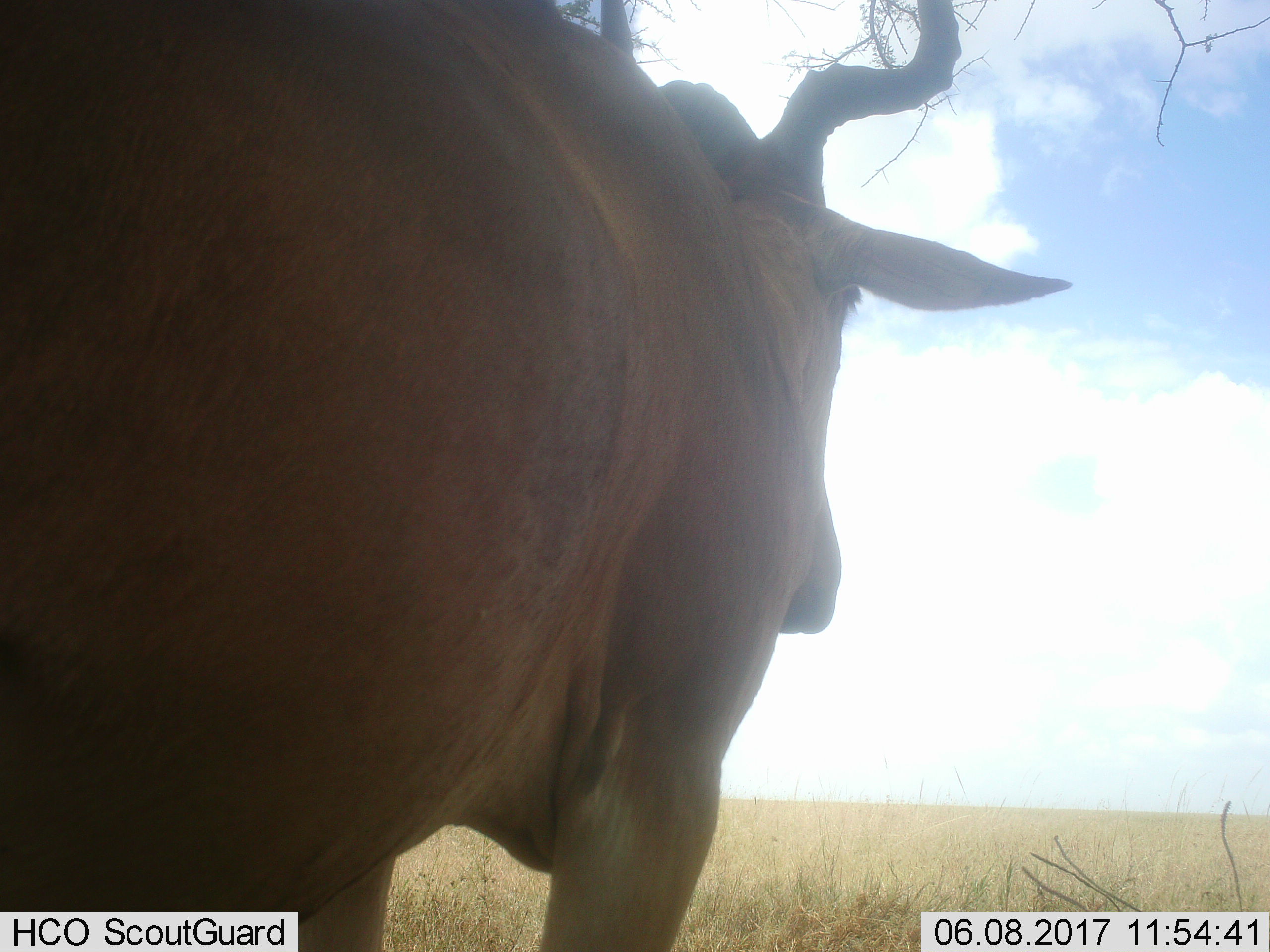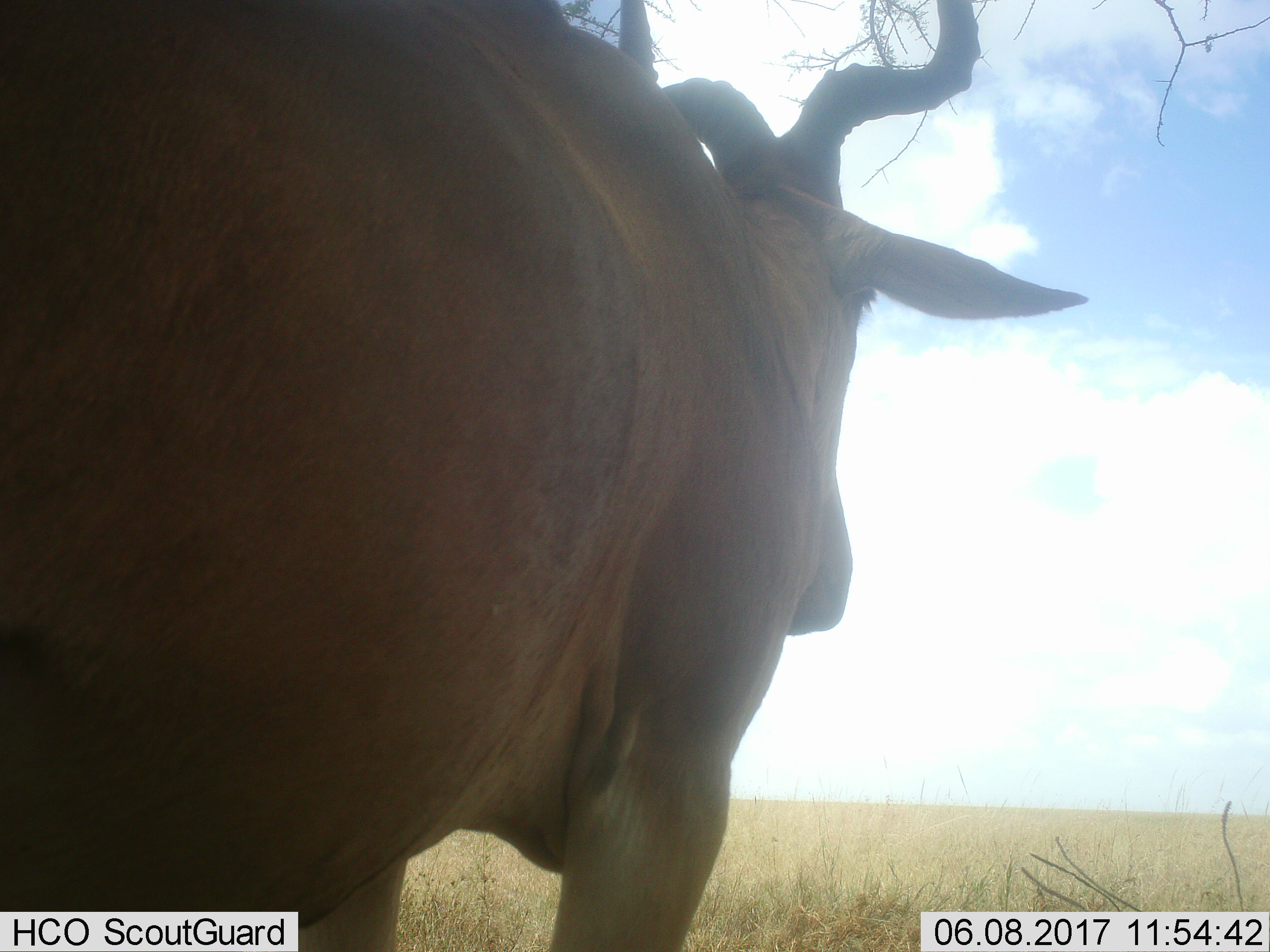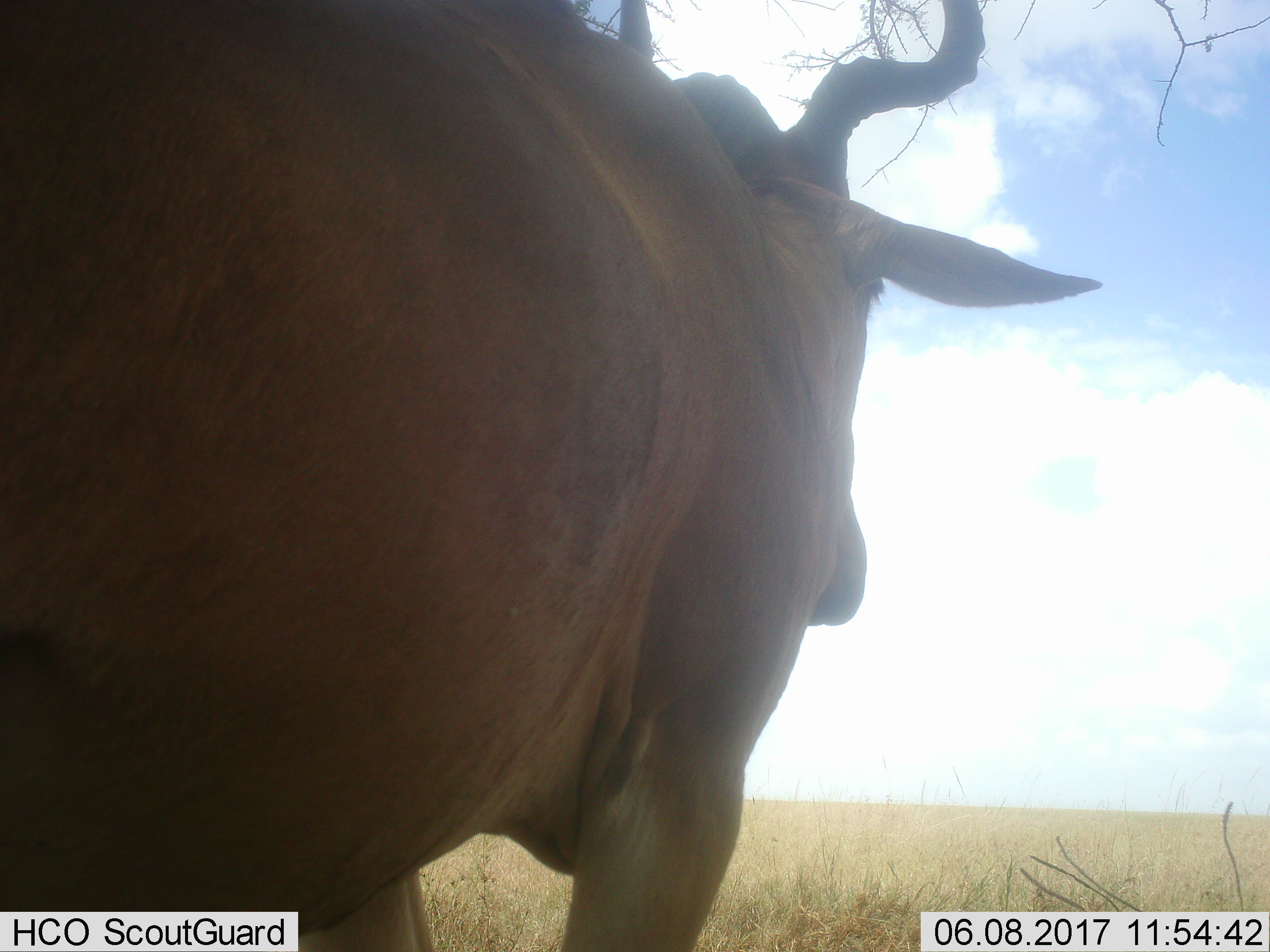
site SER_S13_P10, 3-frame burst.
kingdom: Animalia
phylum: Chordata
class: Mammalia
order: Artiodactyla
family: Bovidae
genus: Alcelaphus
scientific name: Alcelaphus buselaphus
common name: hartebeest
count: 1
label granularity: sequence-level